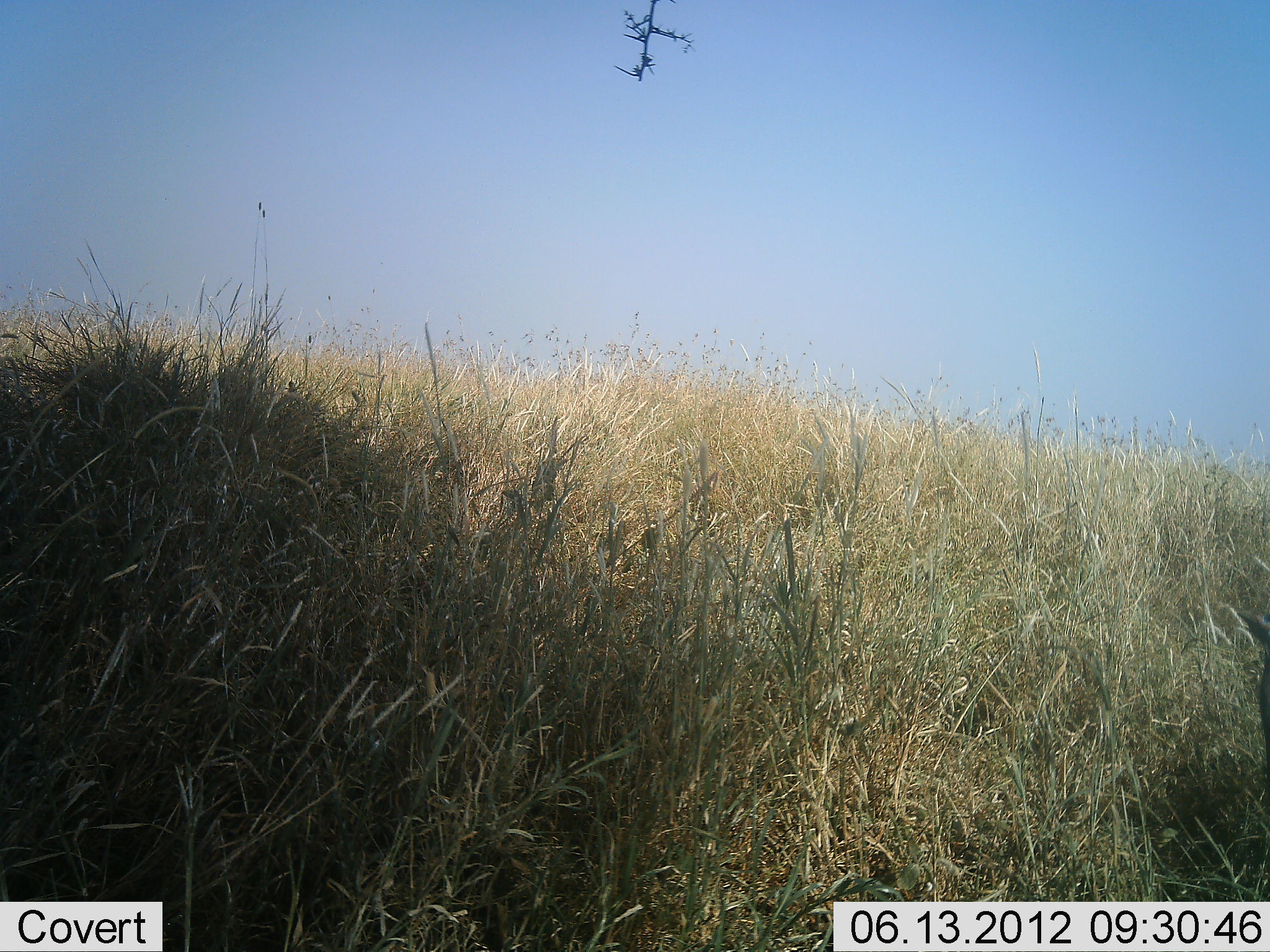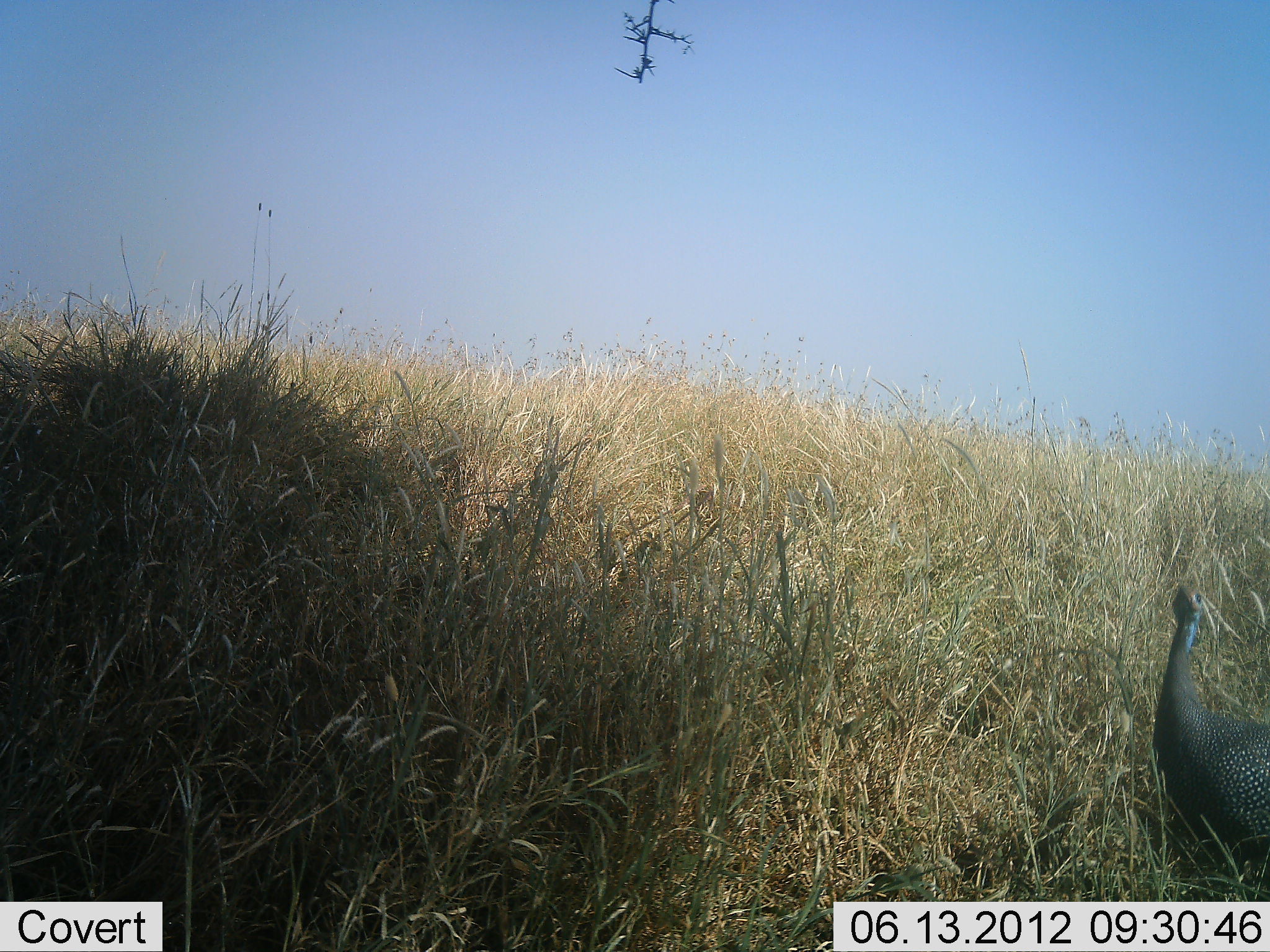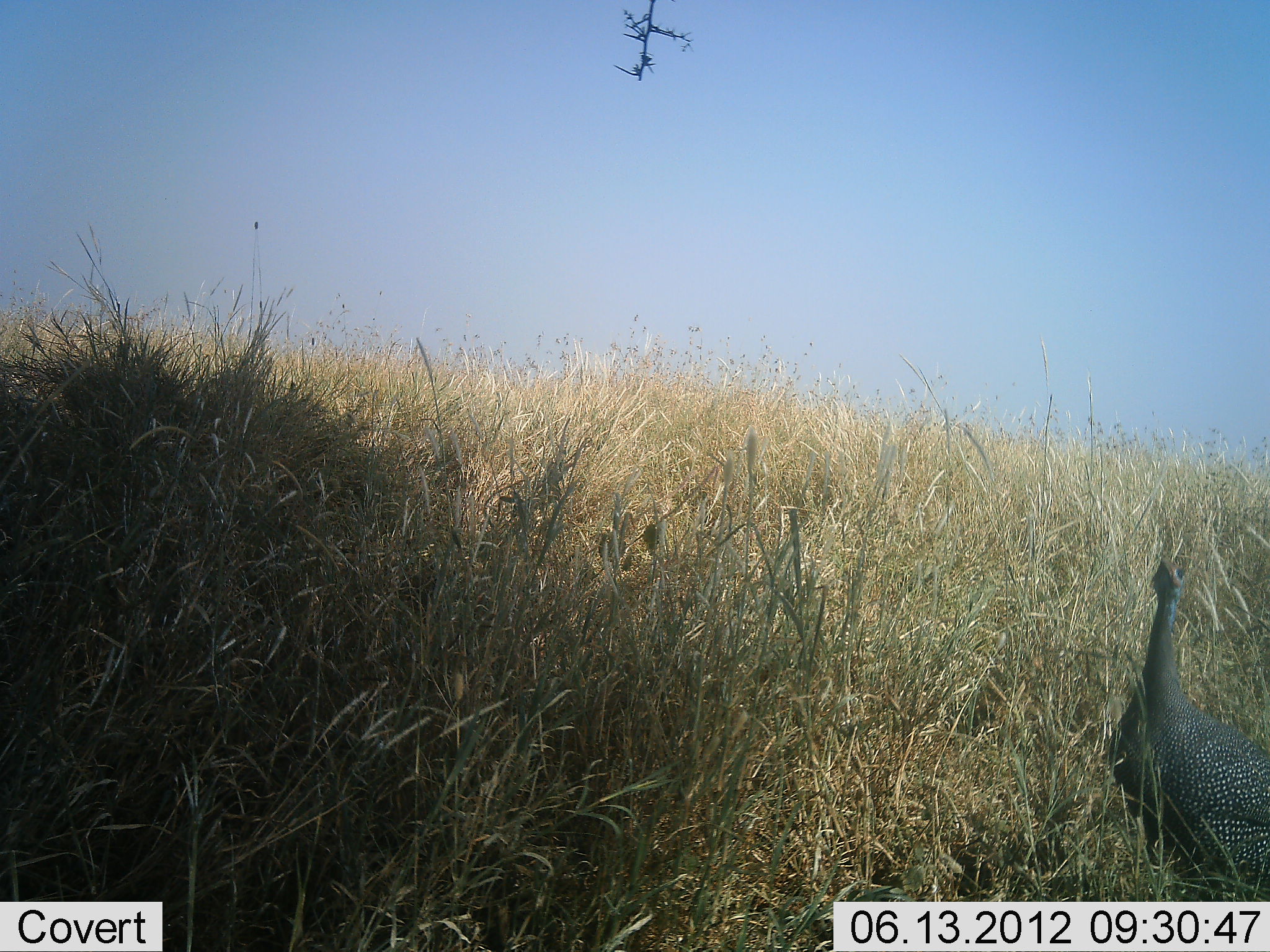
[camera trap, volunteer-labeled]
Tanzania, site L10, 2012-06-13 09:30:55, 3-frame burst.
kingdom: Animalia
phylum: Chordata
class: Aves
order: Galliformes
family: Numididae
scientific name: Numididae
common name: guinea fowl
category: guineafowl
Guineafowl (guinea fowl) (Numididae), count 1. Behavior (volunteer vote fractions): standing 60%, resting 0%, moving 40%, interacting 0%. Young present (vote fraction): 0%. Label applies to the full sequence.